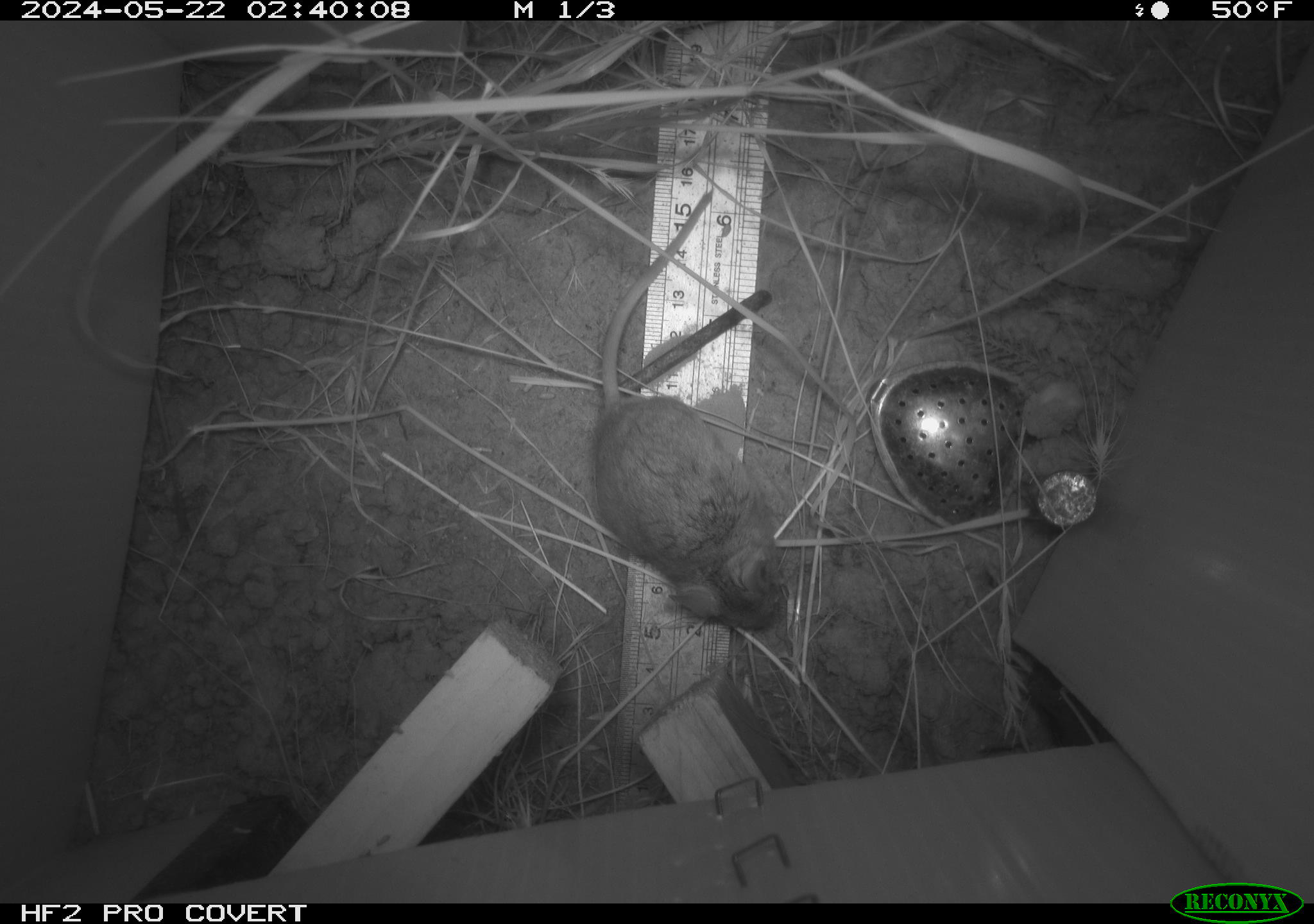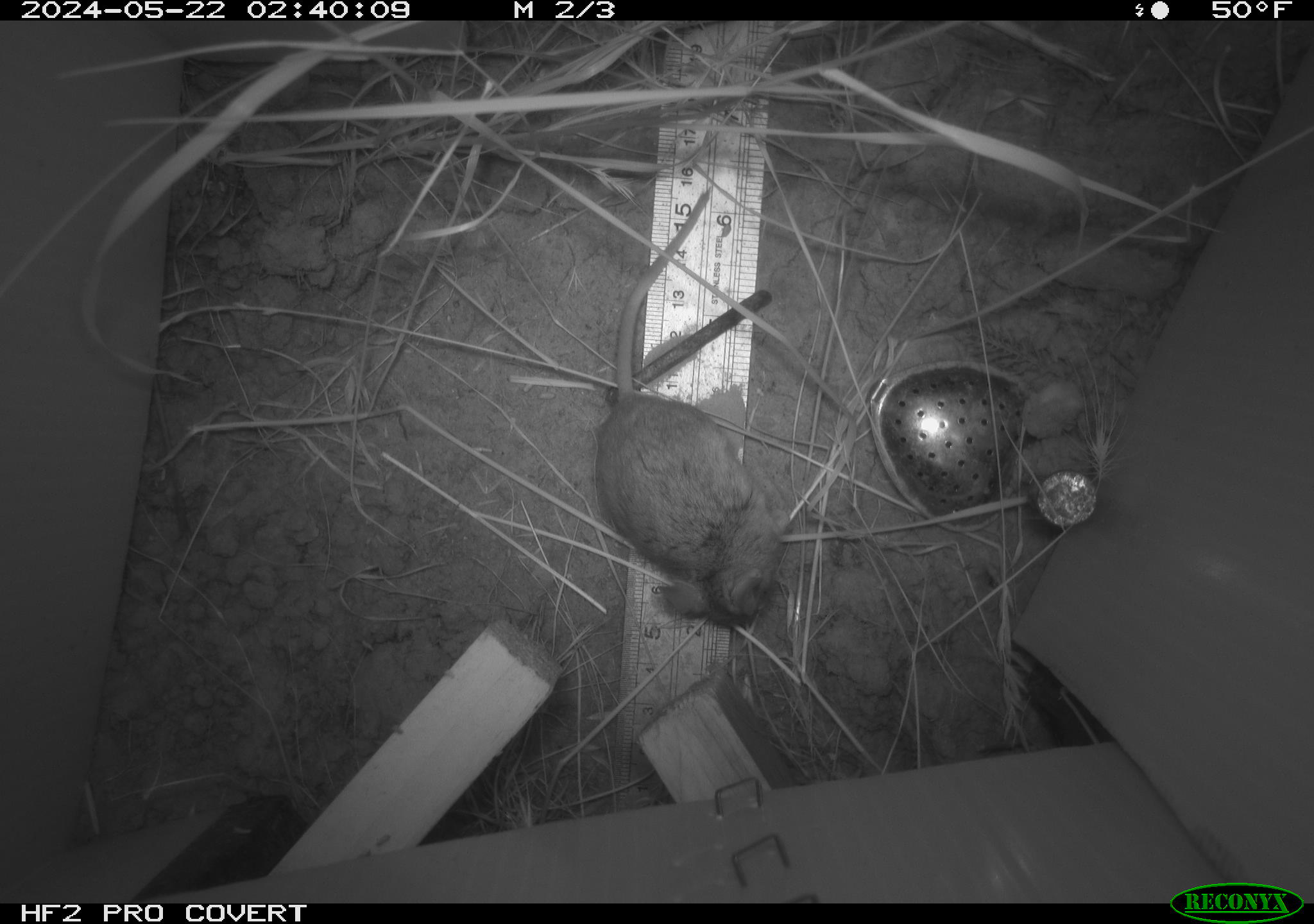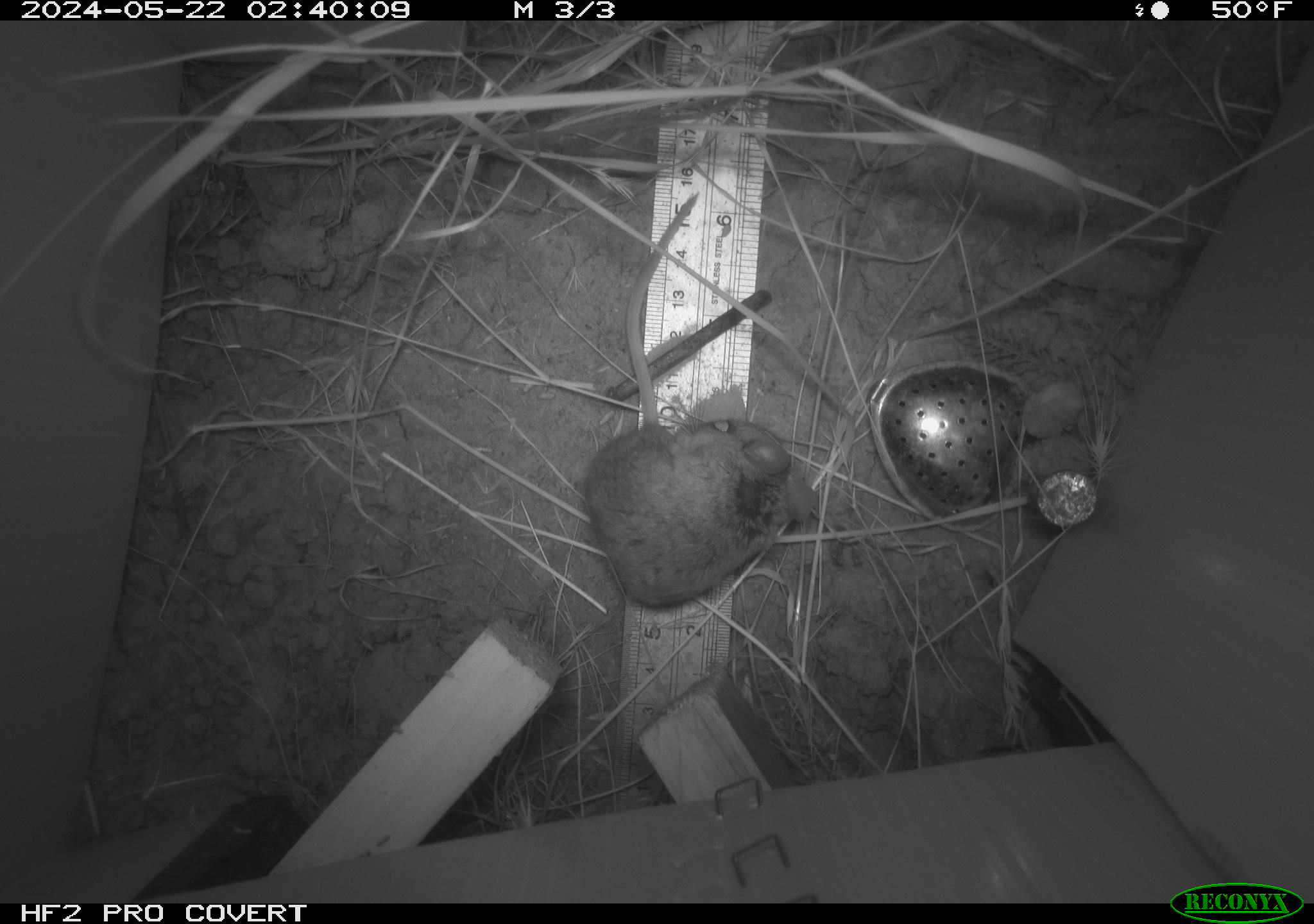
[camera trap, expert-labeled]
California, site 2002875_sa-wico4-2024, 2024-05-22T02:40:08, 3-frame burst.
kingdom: Animalia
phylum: Chordata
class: Mammalia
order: Rodentia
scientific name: Rodentia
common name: rodent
Rodent (Rodentia).